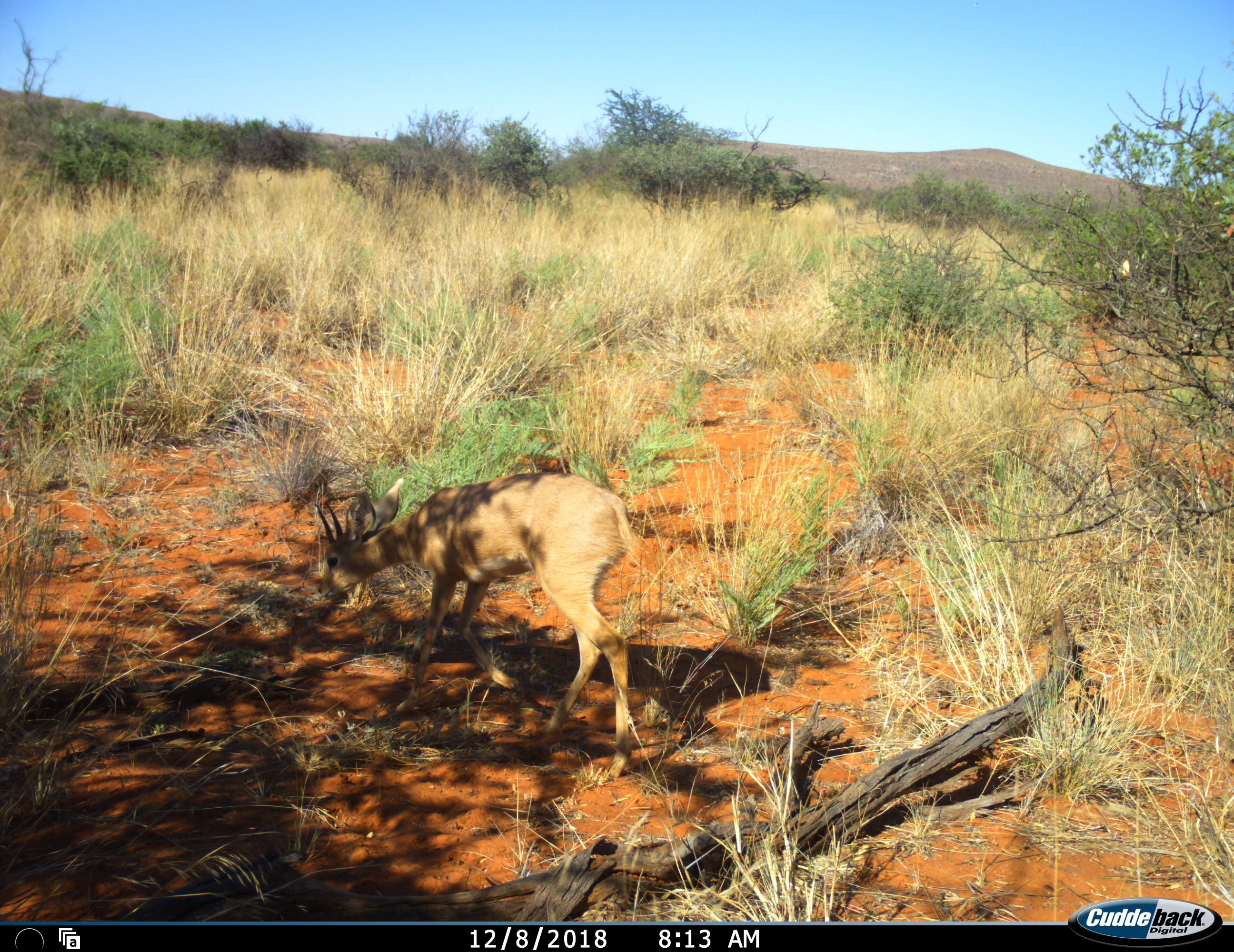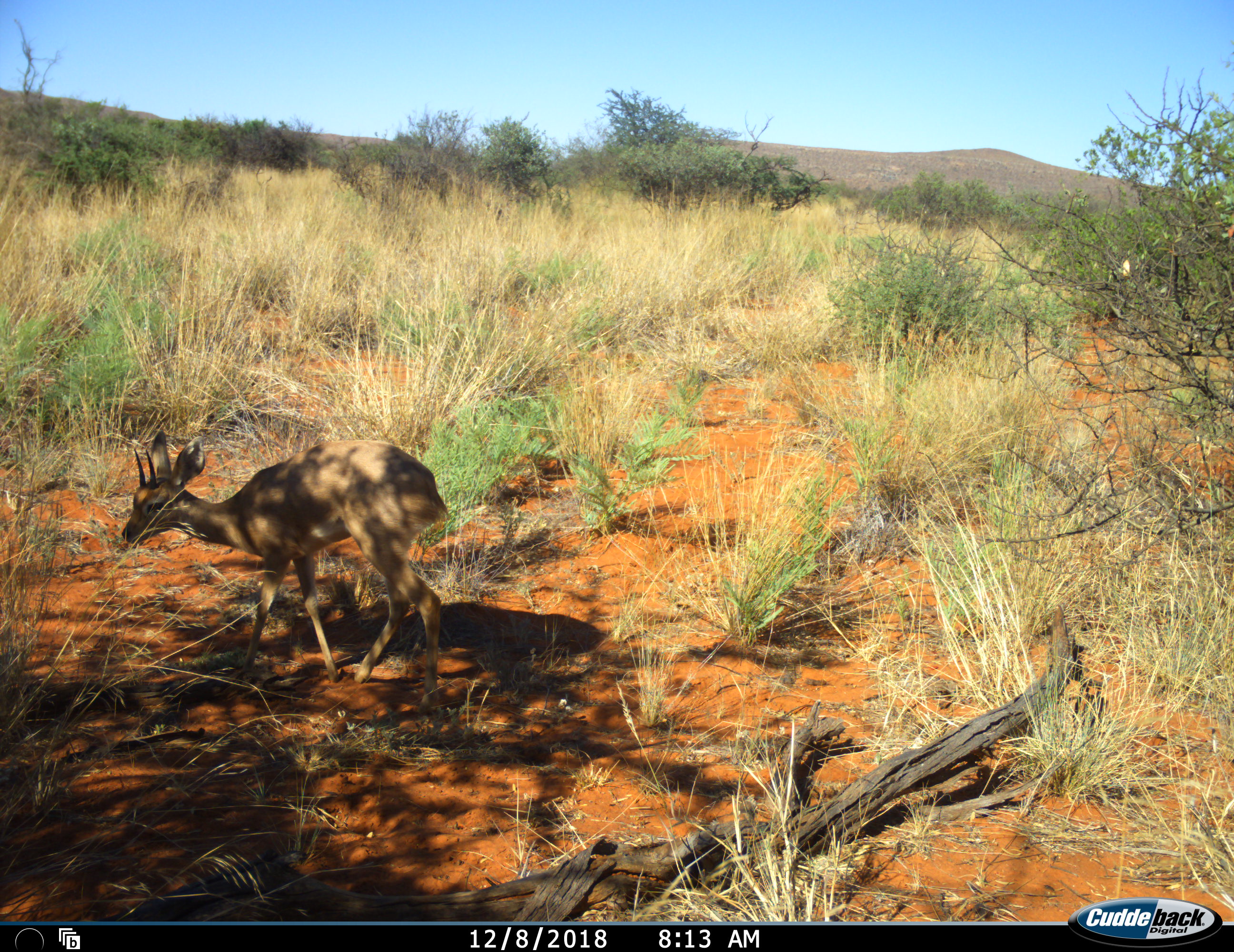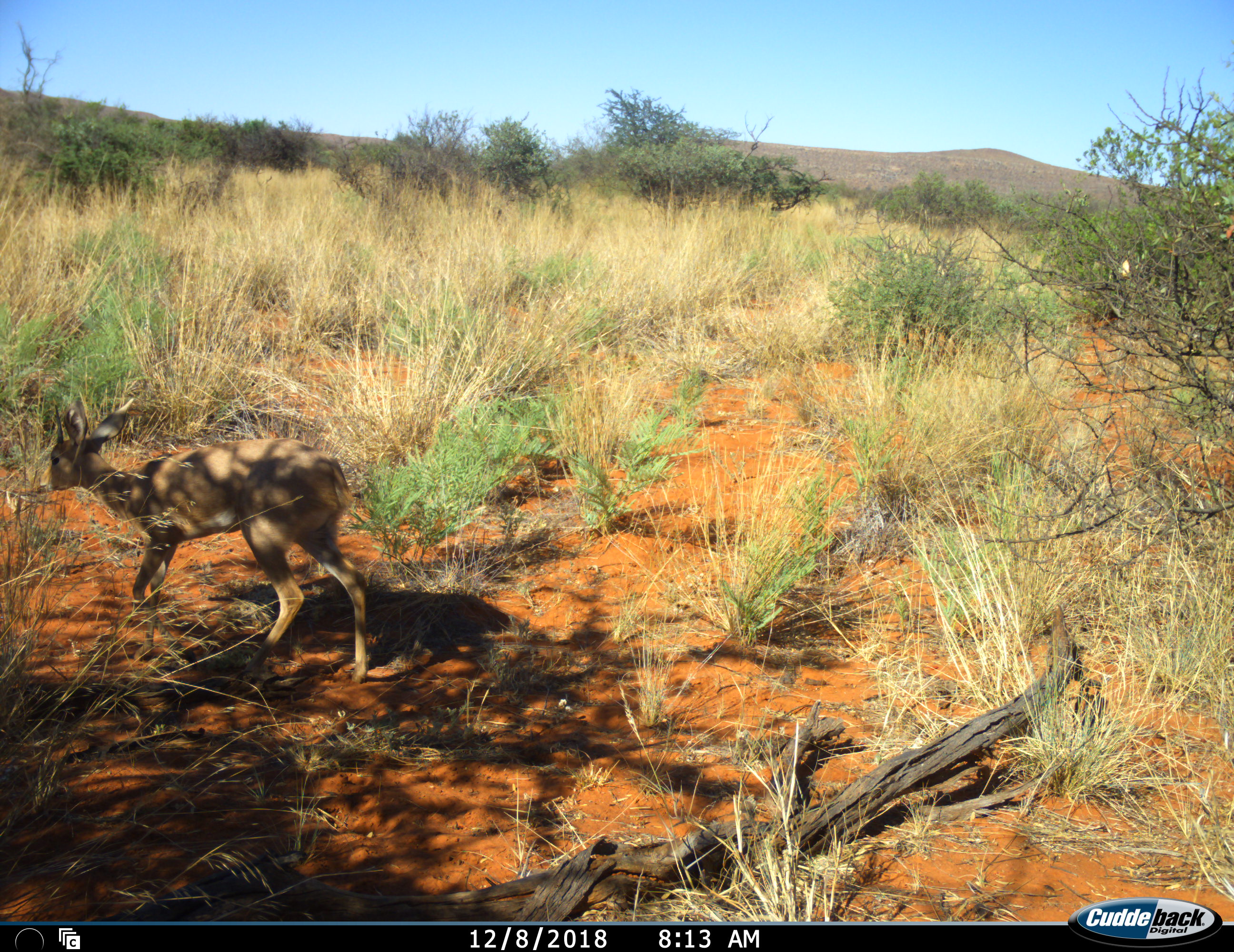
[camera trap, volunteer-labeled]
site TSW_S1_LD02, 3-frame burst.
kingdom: Animalia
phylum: Chordata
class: Mammalia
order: Artiodactyla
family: Bovidae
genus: Raphicerus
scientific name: Raphicerus campestris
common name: steenbok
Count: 1.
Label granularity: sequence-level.